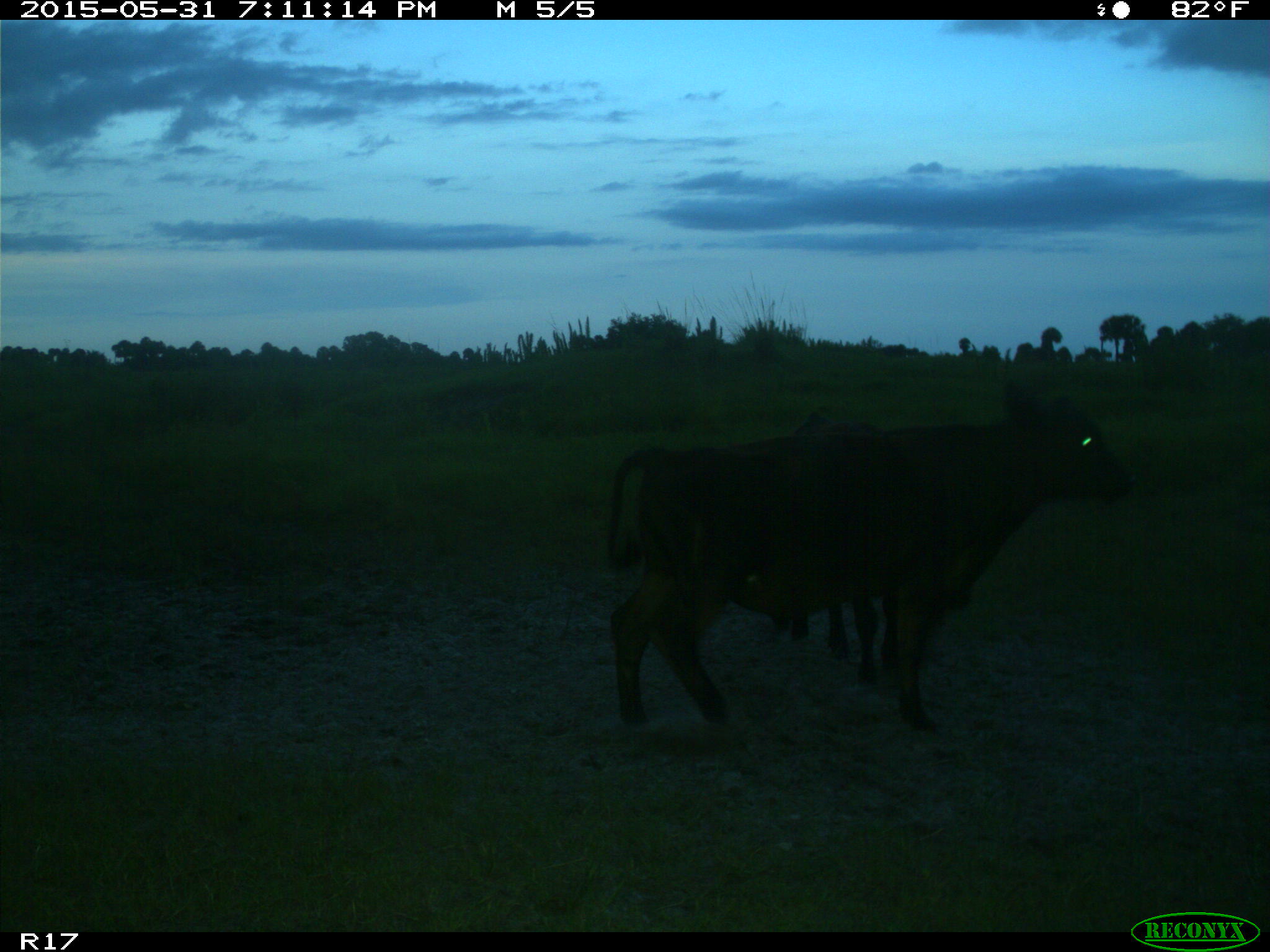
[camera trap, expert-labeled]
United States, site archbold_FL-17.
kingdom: Animalia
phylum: Chordata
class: Mammalia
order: Artiodactyla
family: Bovidae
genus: Bos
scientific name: Bos taurus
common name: domestic cow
Bos taurus (domestic cow).